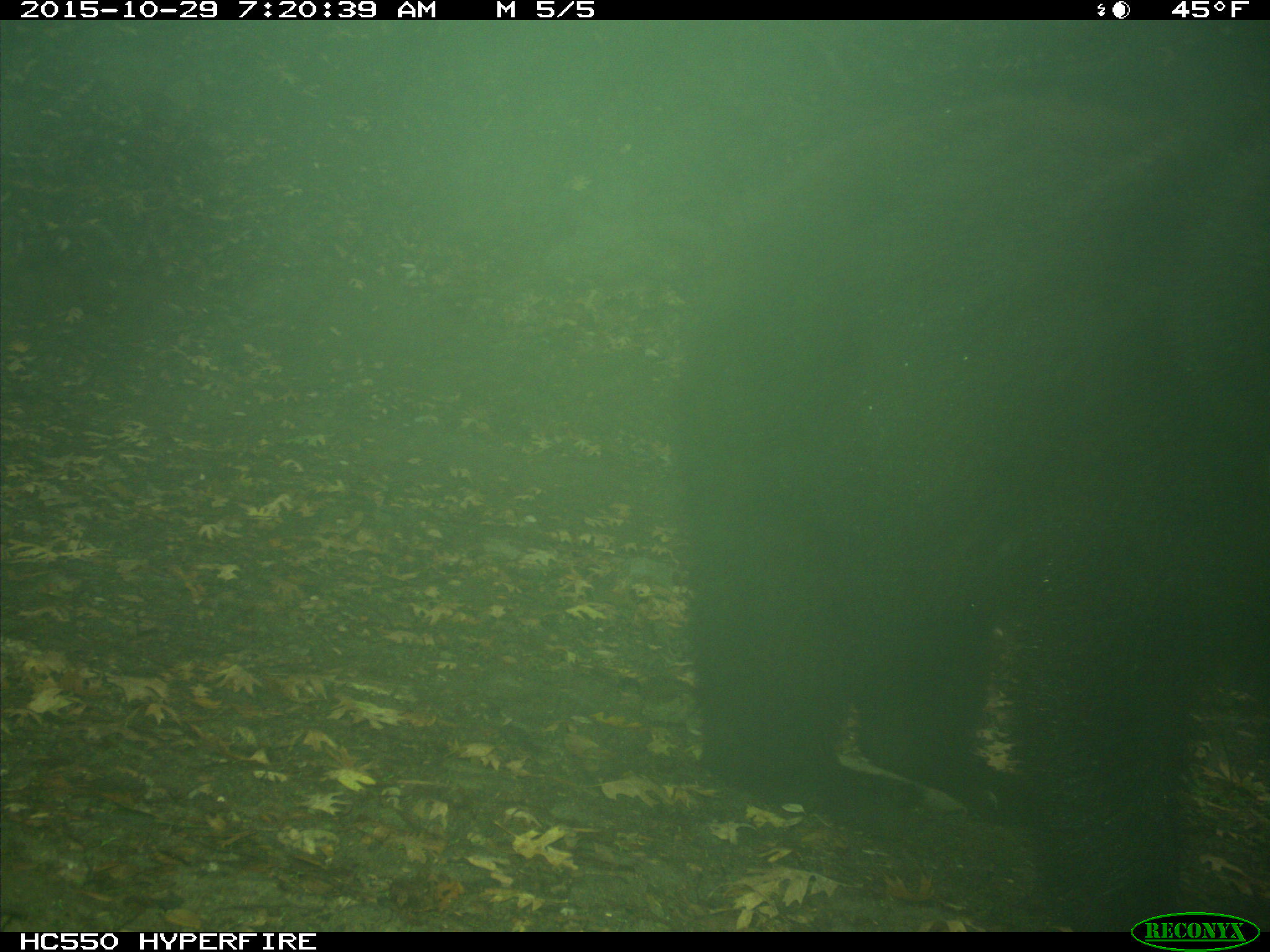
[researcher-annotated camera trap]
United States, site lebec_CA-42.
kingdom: Animalia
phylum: Chordata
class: Mammalia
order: Carnivora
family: Ursidae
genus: Ursus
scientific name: Ursus americanus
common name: american black bear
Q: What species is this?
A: Ursus americanus (american black bear).